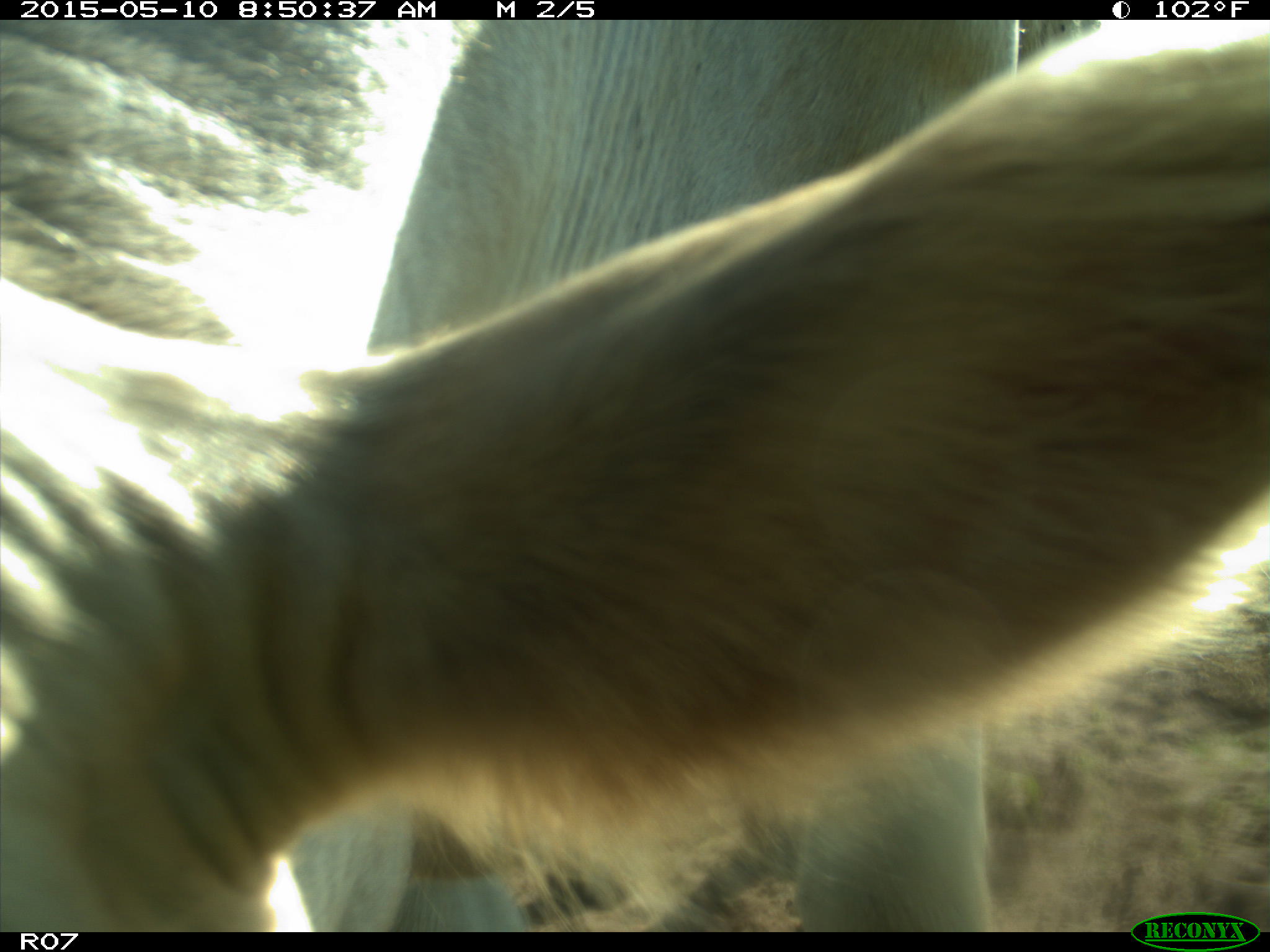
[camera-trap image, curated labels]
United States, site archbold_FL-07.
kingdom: Animalia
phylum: Chordata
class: Mammalia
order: Artiodactyla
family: Bovidae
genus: Bos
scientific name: Bos taurus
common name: domestic cow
Bos taurus (domestic cow).